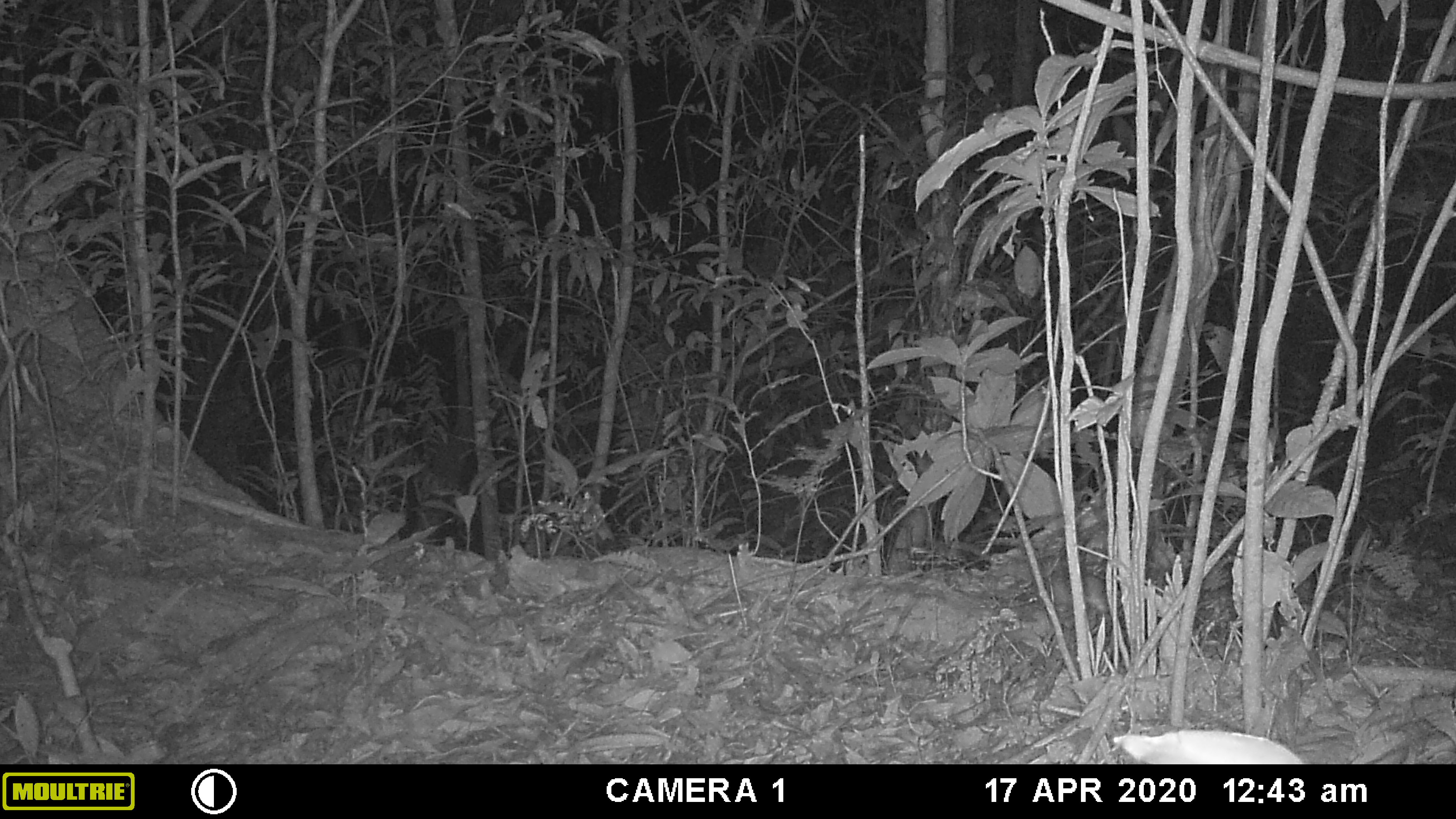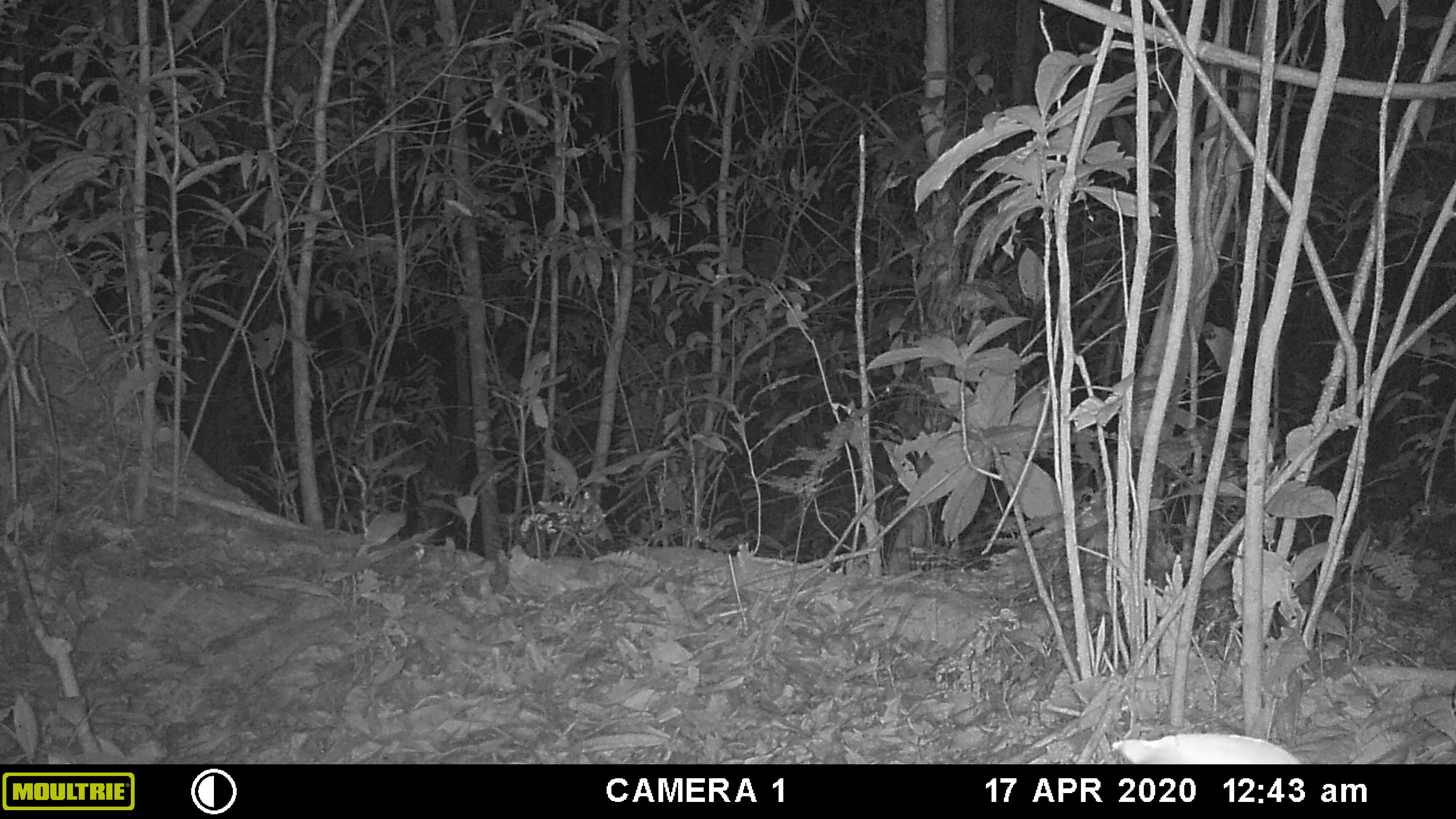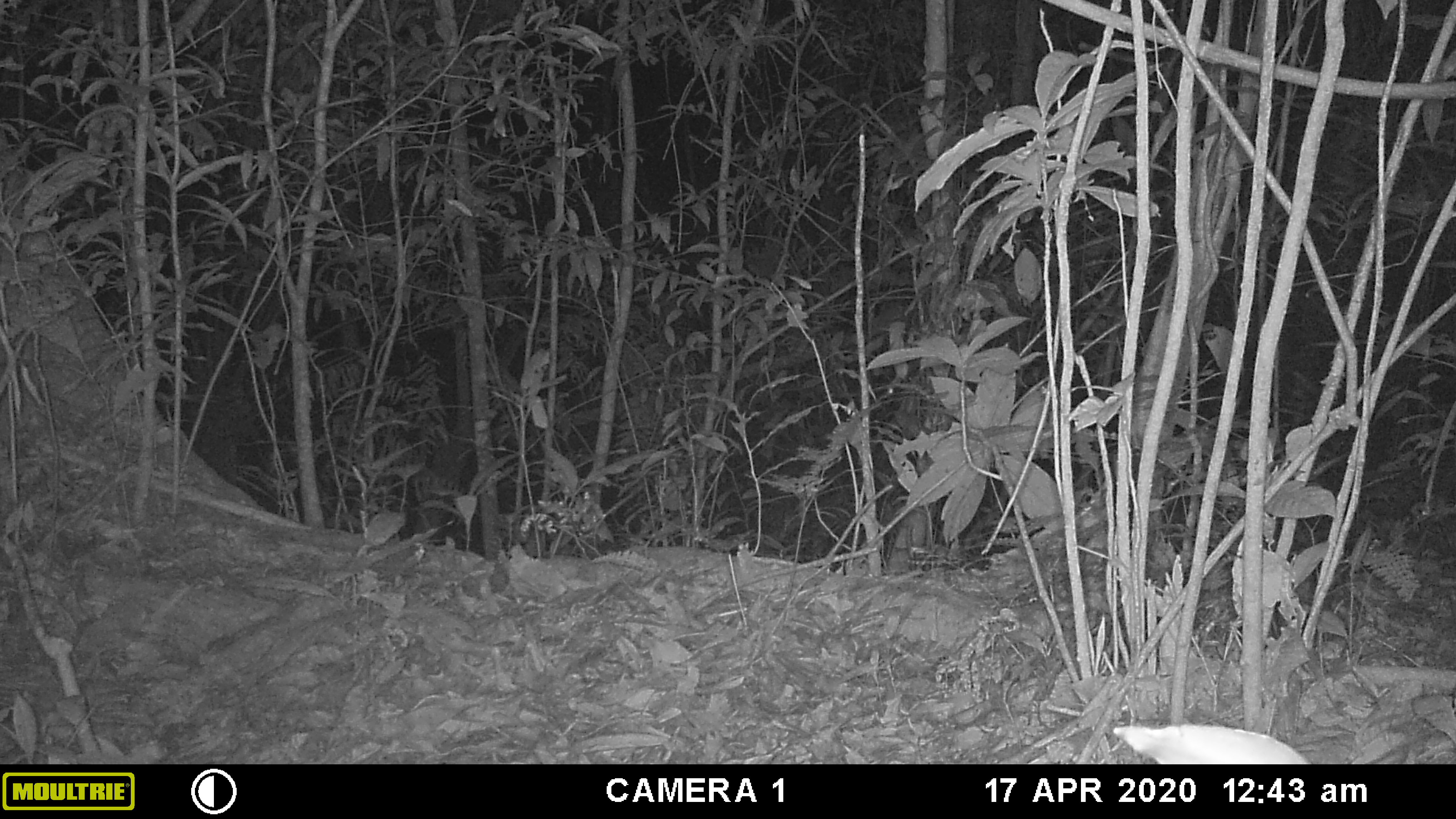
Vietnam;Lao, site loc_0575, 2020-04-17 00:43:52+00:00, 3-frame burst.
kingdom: Animalia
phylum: Chordata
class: Mammalia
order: Rodentia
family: Muridae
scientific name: Muridae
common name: old-world mice and rats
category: unidentified murid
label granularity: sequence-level